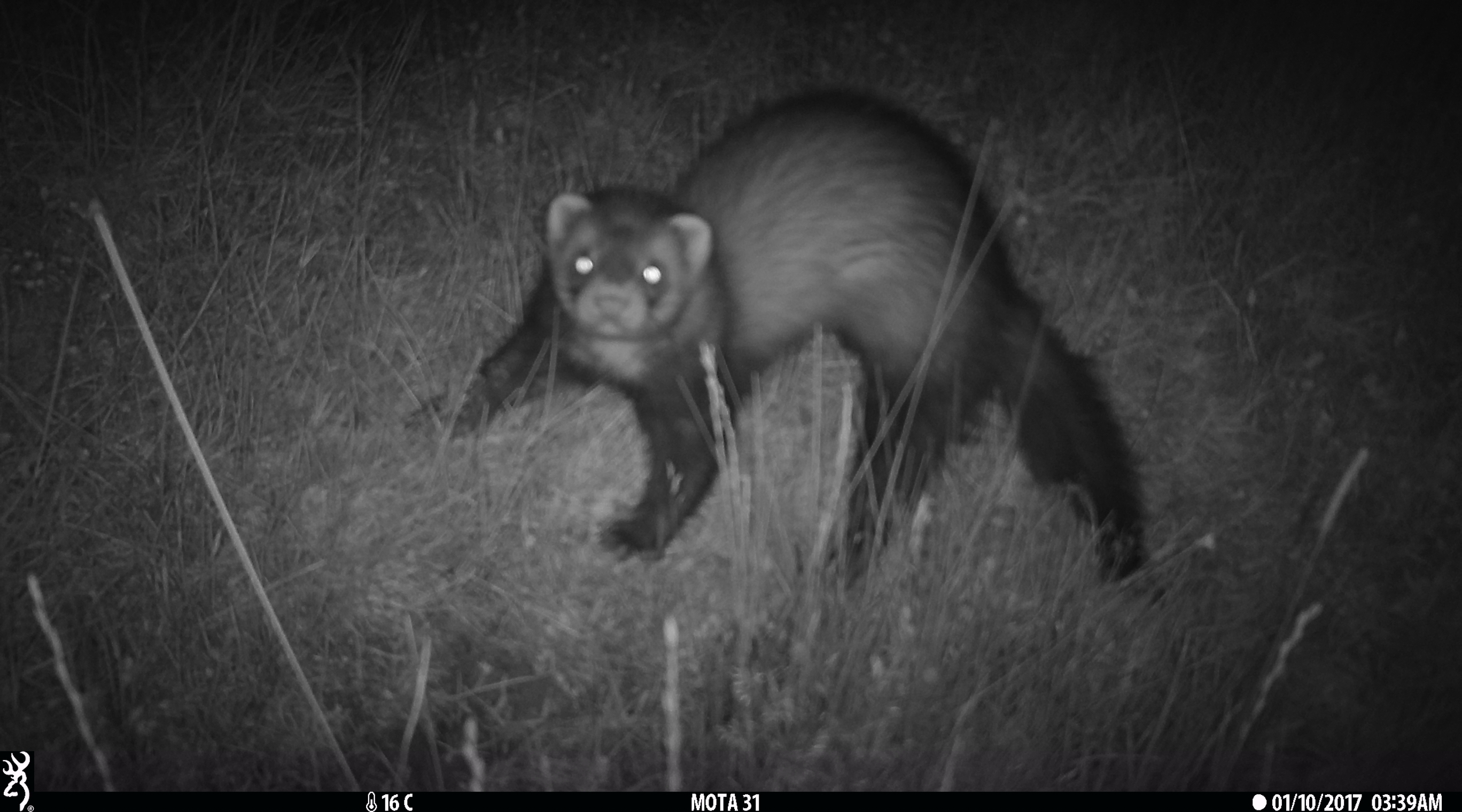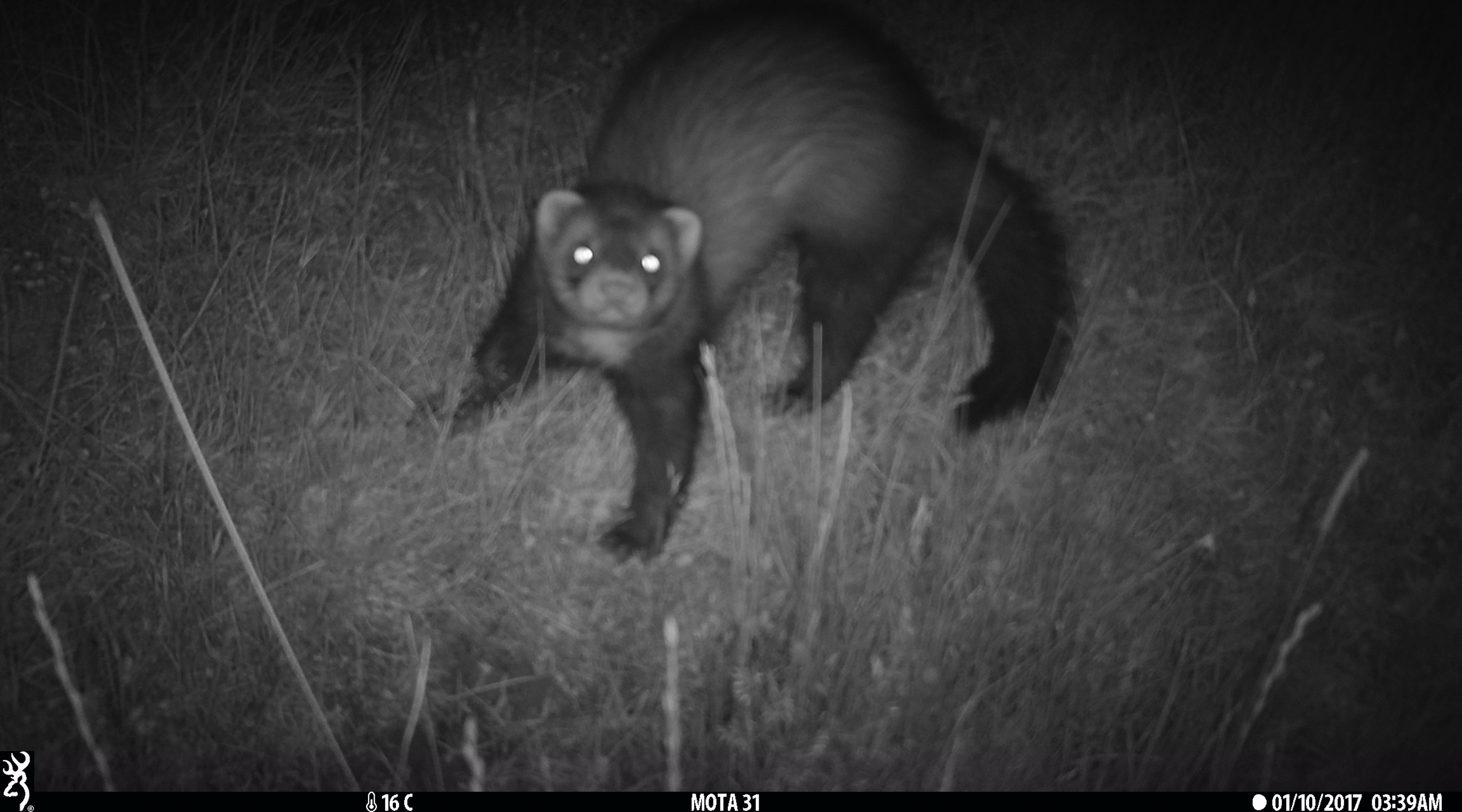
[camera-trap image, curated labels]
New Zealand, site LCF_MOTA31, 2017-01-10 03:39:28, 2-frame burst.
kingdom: Animalia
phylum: Chordata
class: Mammalia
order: Carnivora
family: Mustelidae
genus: Mustela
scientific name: Mustela furo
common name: ferret